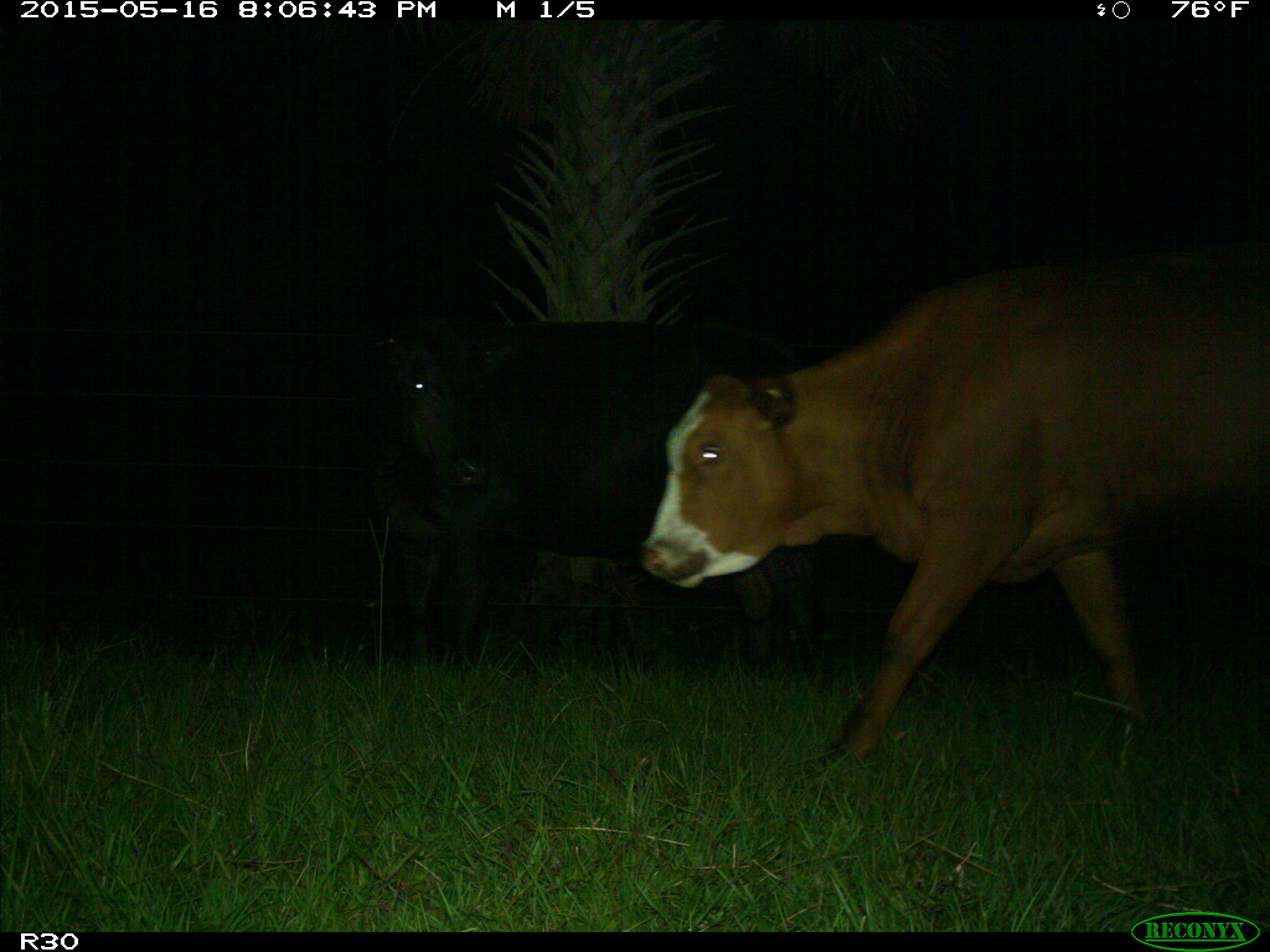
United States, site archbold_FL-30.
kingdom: Animalia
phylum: Chordata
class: Mammalia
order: Artiodactyla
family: Bovidae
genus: Bos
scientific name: Bos taurus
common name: domestic cow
Bos taurus (domestic cow).